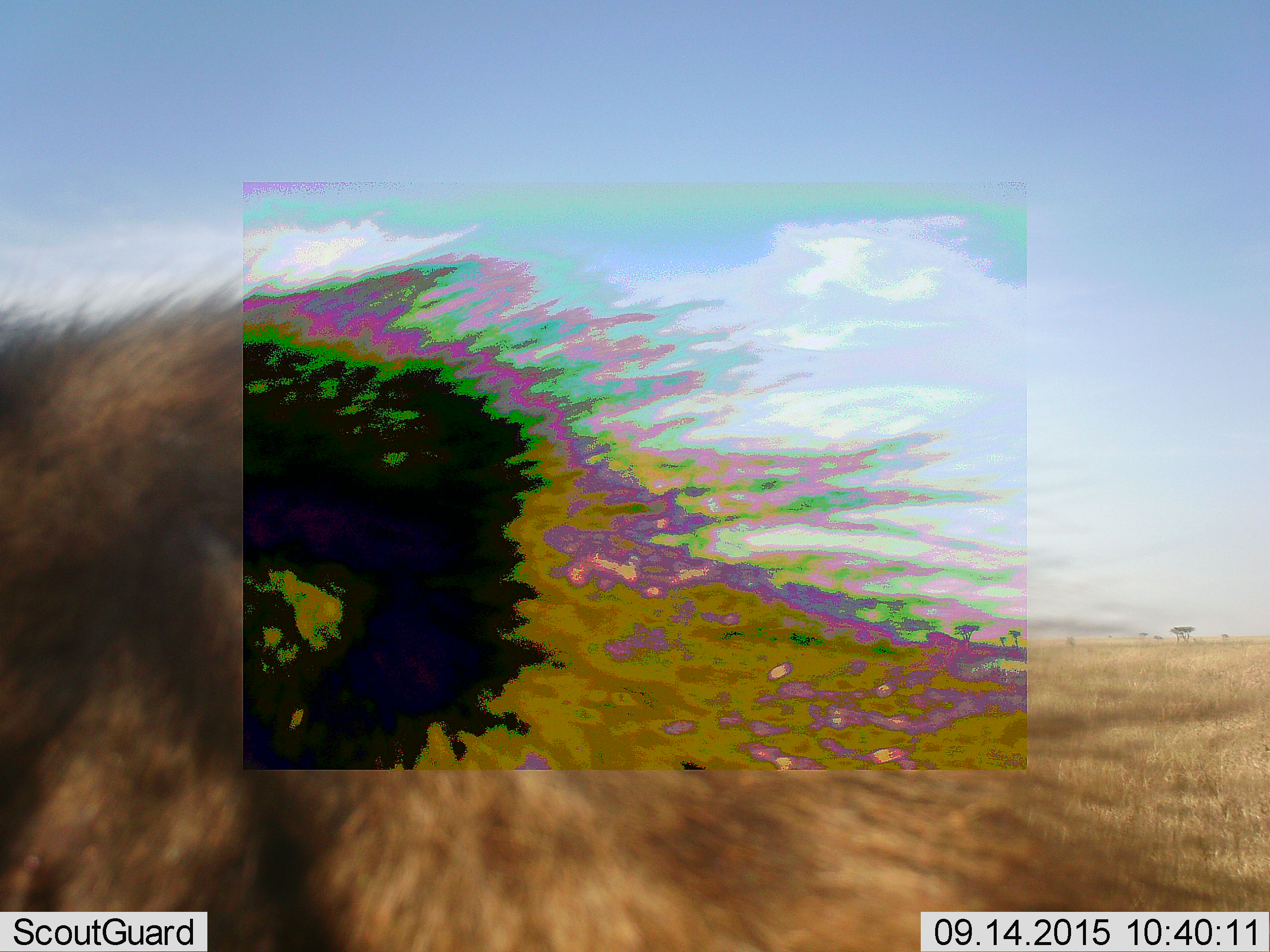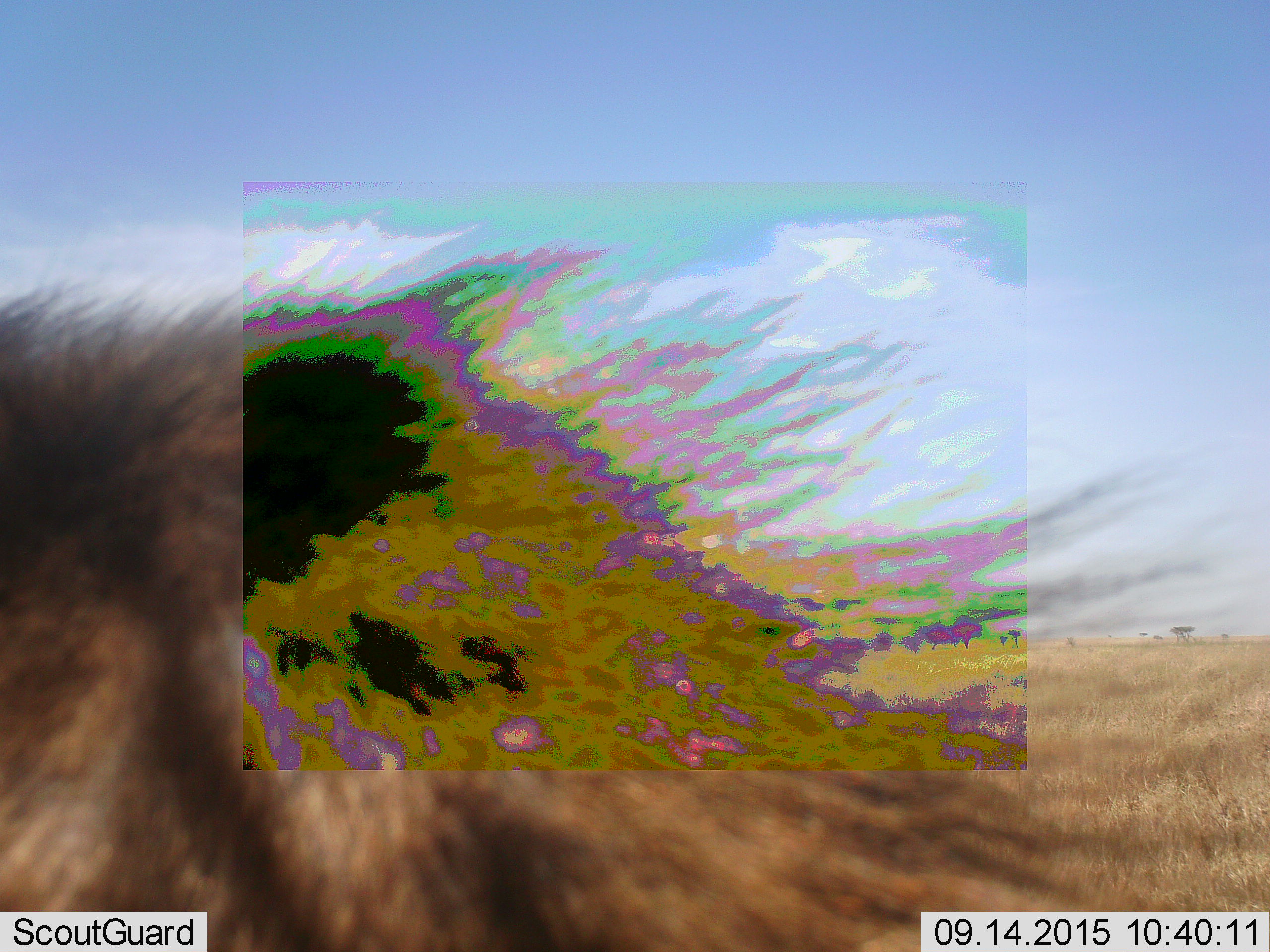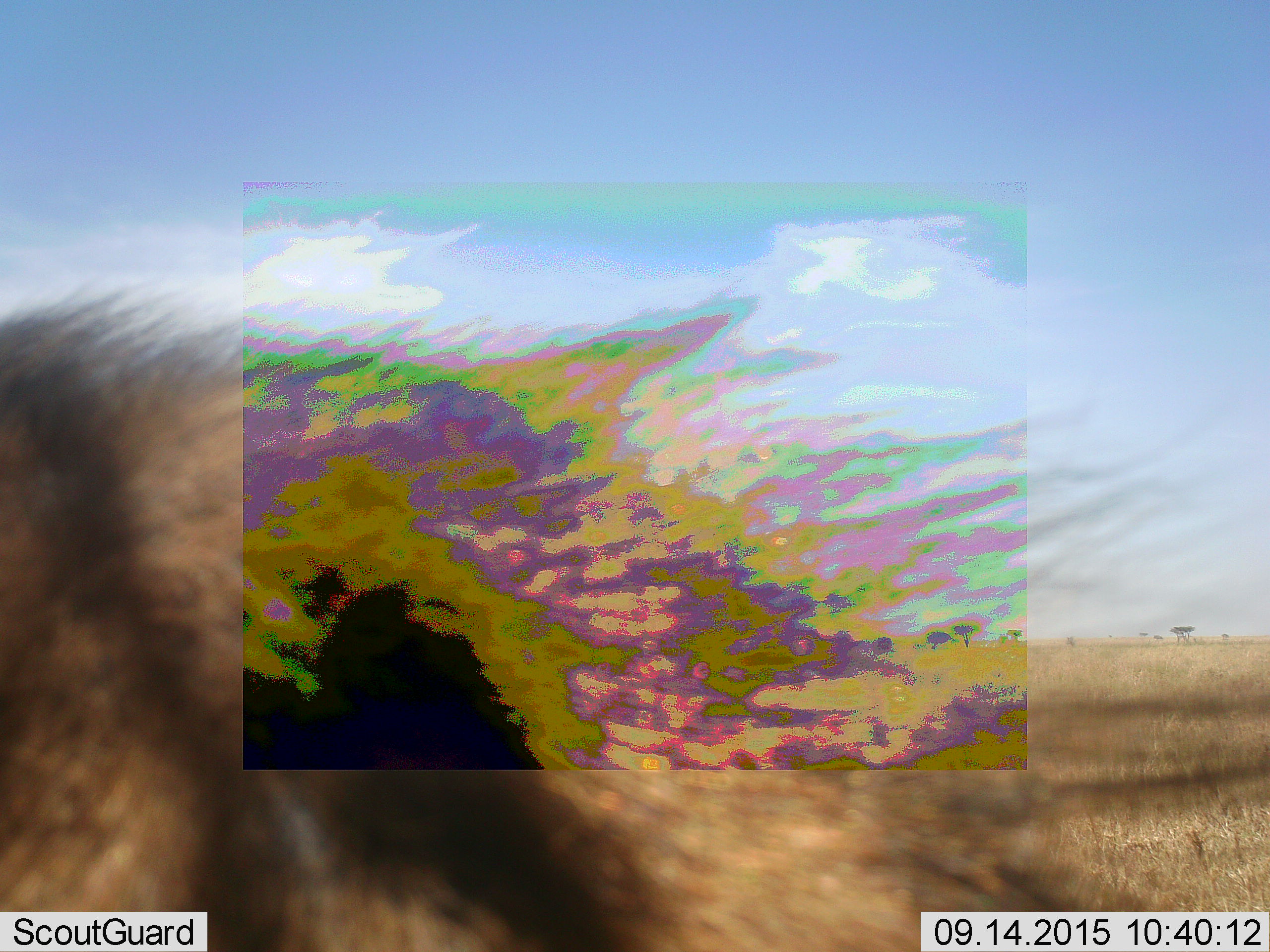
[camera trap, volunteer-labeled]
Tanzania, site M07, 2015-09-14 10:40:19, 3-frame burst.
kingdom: Animalia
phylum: Chordata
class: Mammalia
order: Carnivora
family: Hyaenidae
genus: Crocuta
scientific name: Crocuta crocuta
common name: spotted hyena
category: hyenaspotted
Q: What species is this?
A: Hyenaspotted (spotted hyena) (Crocuta crocuta).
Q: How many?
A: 1.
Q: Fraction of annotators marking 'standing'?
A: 100%.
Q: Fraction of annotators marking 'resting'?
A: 0%.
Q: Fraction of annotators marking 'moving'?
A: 0%.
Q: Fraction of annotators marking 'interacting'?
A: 0%.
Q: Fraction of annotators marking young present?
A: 0%.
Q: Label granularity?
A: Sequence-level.